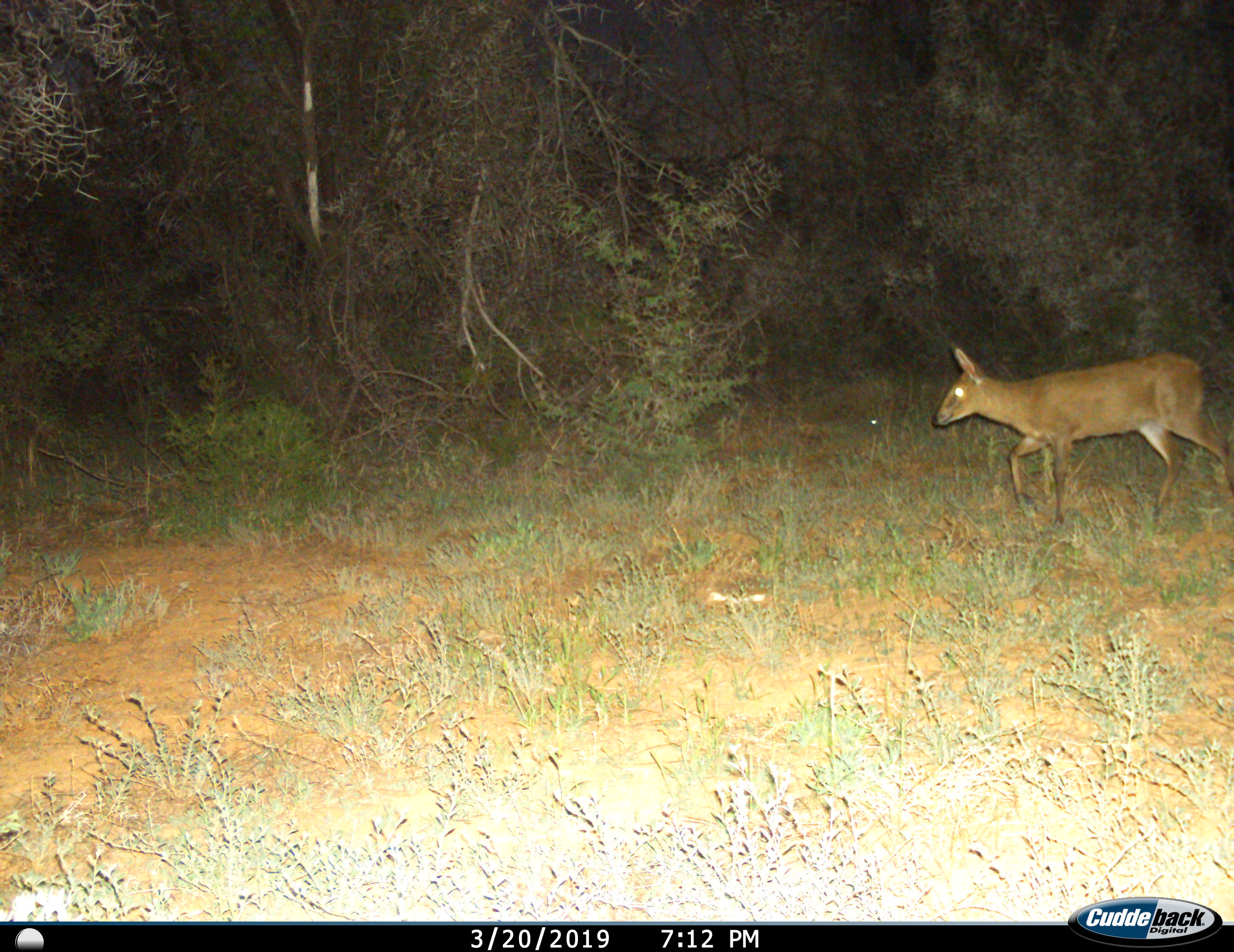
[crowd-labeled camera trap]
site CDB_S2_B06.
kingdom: Animalia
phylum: Chordata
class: Mammalia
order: Artiodactyla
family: Bovidae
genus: Sylvicapra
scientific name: Sylvicapra grimmia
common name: common duiker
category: duikercommongrey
Duikercommongrey (common duiker) (Sylvicapra grimmia), count 1. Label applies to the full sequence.